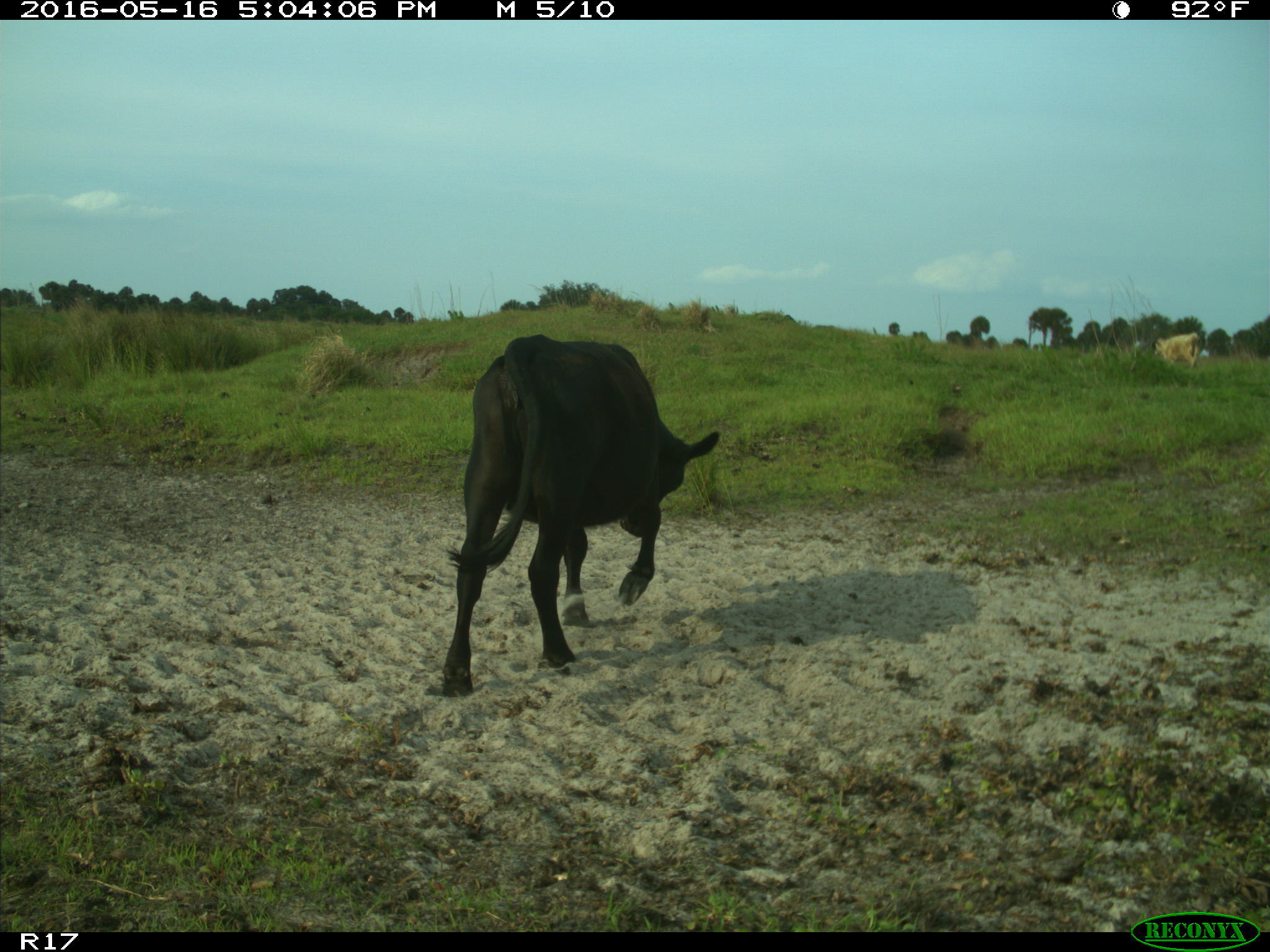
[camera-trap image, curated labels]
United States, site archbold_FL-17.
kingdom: Animalia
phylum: Chordata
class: Mammalia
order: Artiodactyla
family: Bovidae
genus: Bos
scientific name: Bos taurus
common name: domestic cow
Bos taurus (domestic cow).